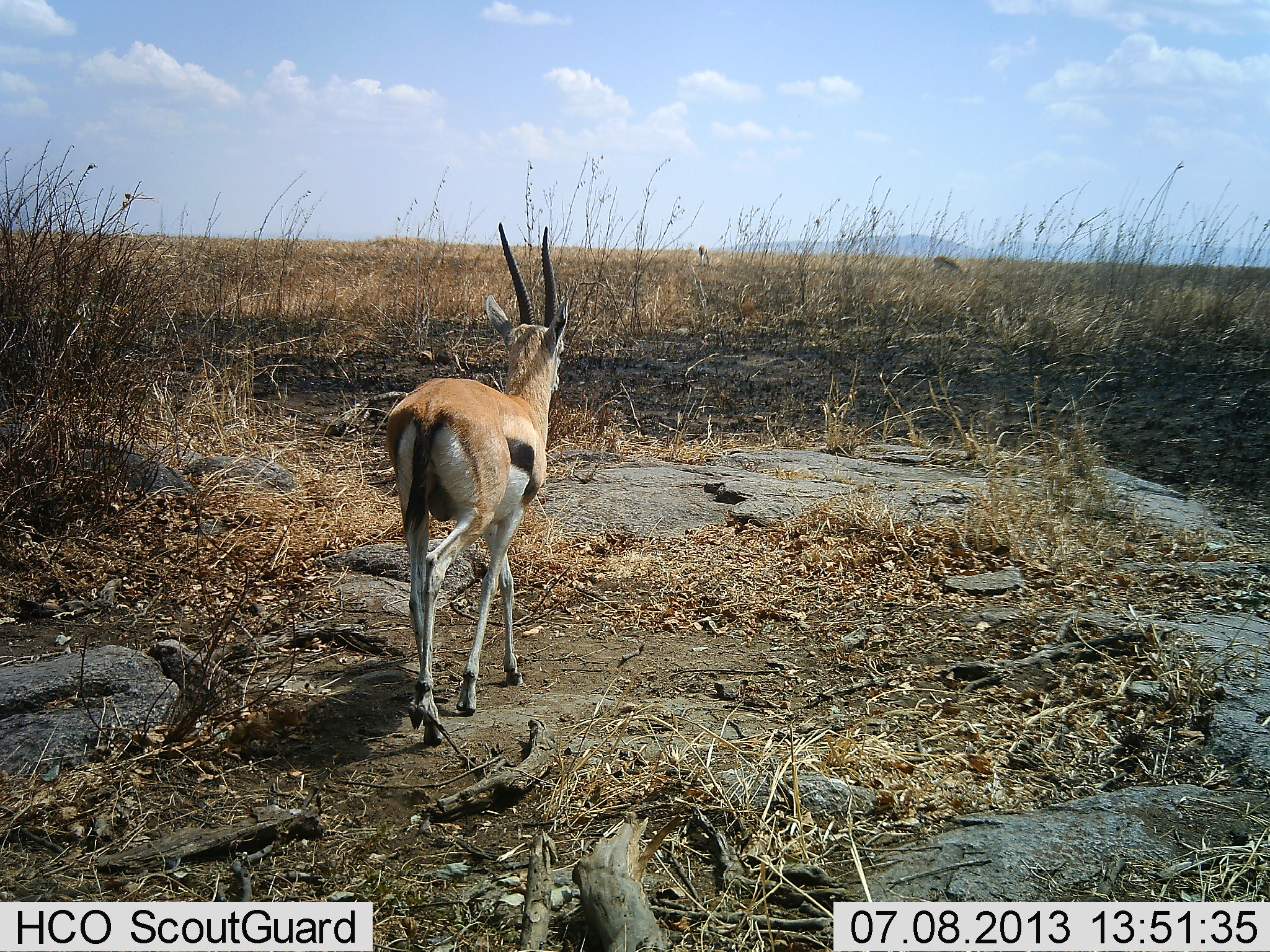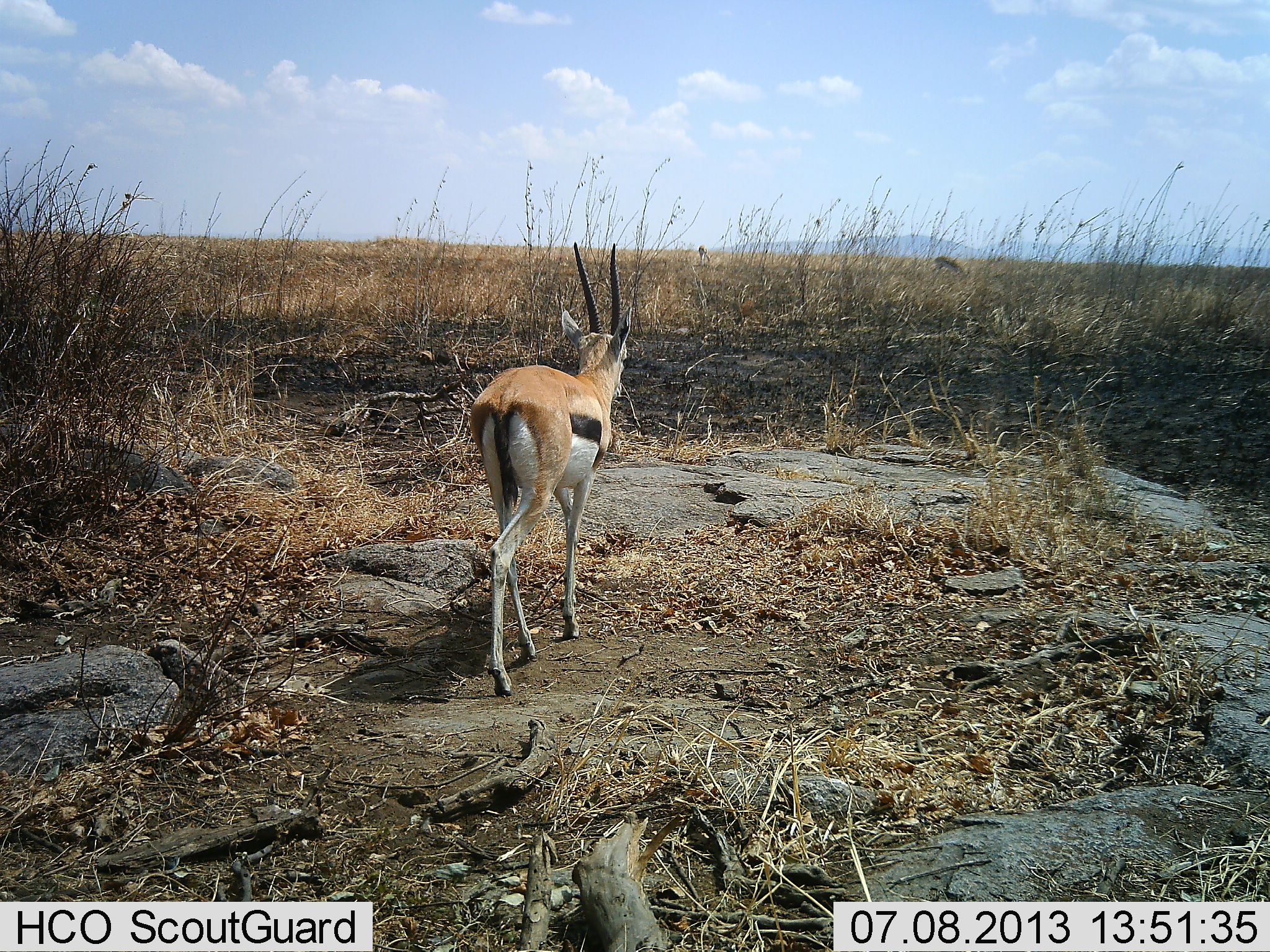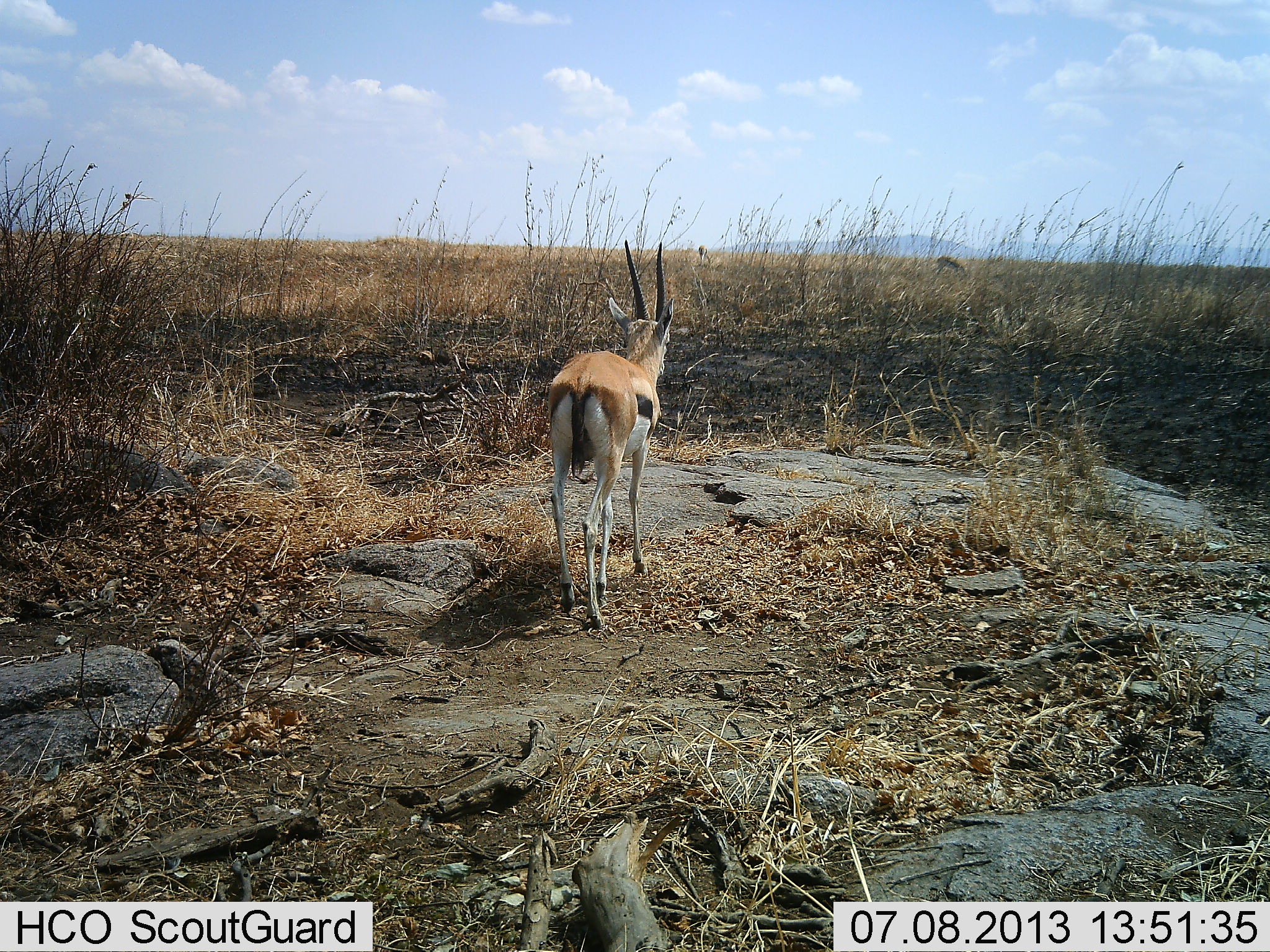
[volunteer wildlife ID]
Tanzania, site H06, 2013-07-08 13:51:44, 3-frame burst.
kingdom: Animalia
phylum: Chordata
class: Mammalia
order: Artiodactyla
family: Bovidae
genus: Eudorcas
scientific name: Eudorcas thomsonii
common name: thomson's gazelle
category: gazellethomsons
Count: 1.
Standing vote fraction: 9%.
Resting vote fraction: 0%.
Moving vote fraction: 100%.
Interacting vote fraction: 0%.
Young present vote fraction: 0%.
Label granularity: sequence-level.